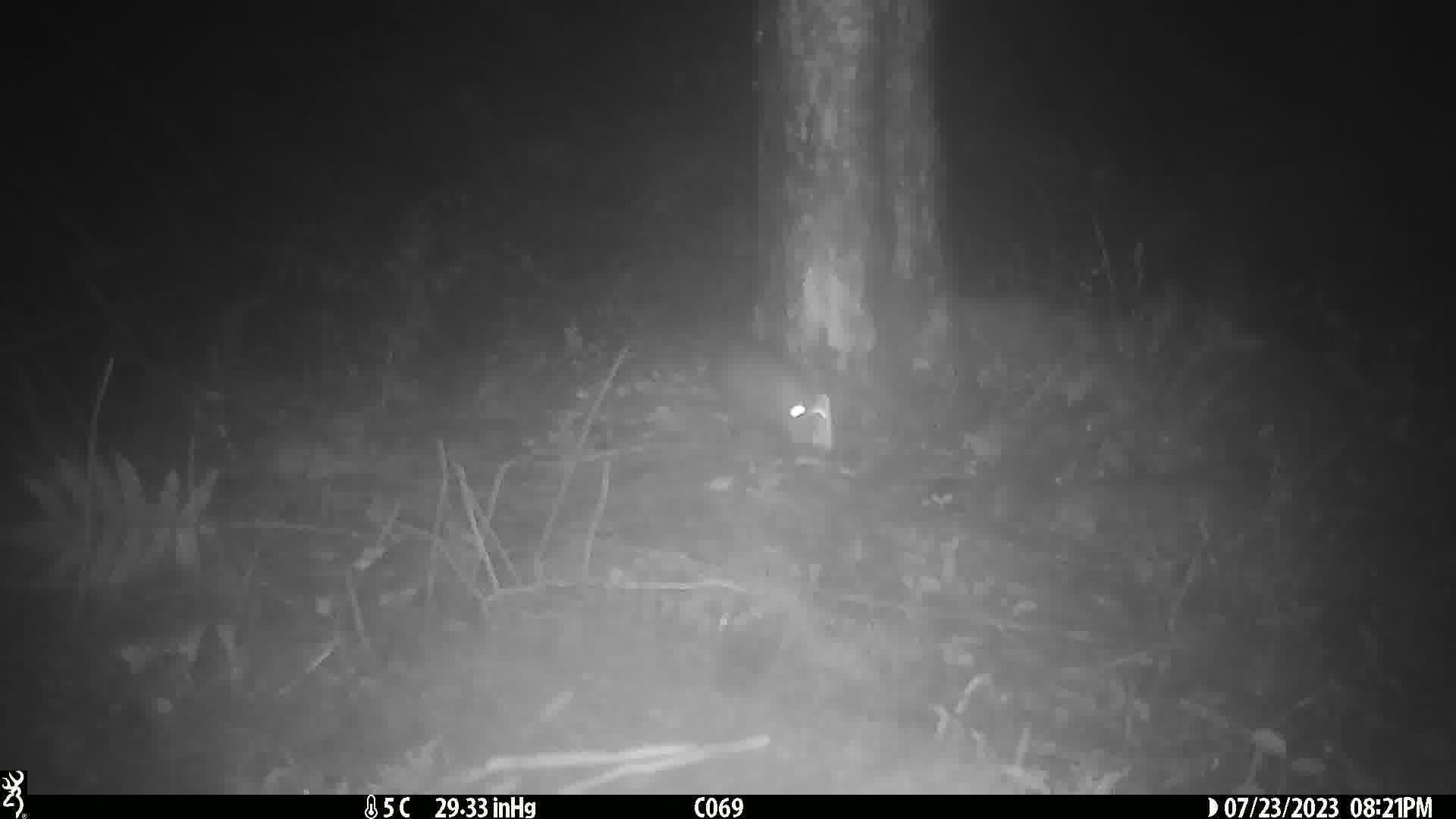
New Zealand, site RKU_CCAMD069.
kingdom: Animalia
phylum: Chordata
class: Mammalia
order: Rodentia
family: Muridae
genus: Rattus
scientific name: Rattus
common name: rat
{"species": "rat (Rattus)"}